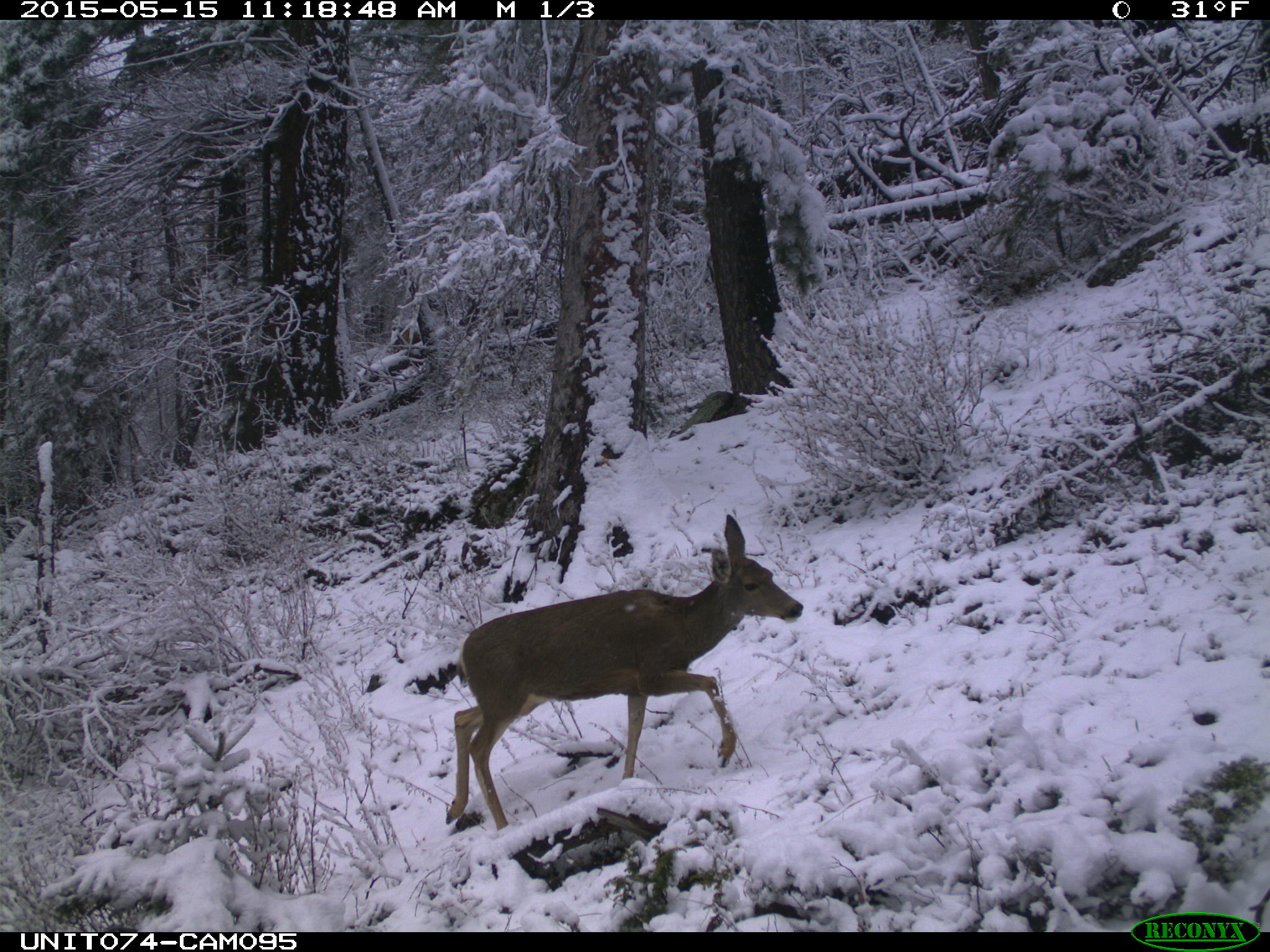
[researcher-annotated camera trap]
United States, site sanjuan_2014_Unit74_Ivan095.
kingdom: Animalia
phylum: Chordata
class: Mammalia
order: Artiodactyla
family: Cervidae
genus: Odocoileus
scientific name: Odocoileus hemionus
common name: mule deer